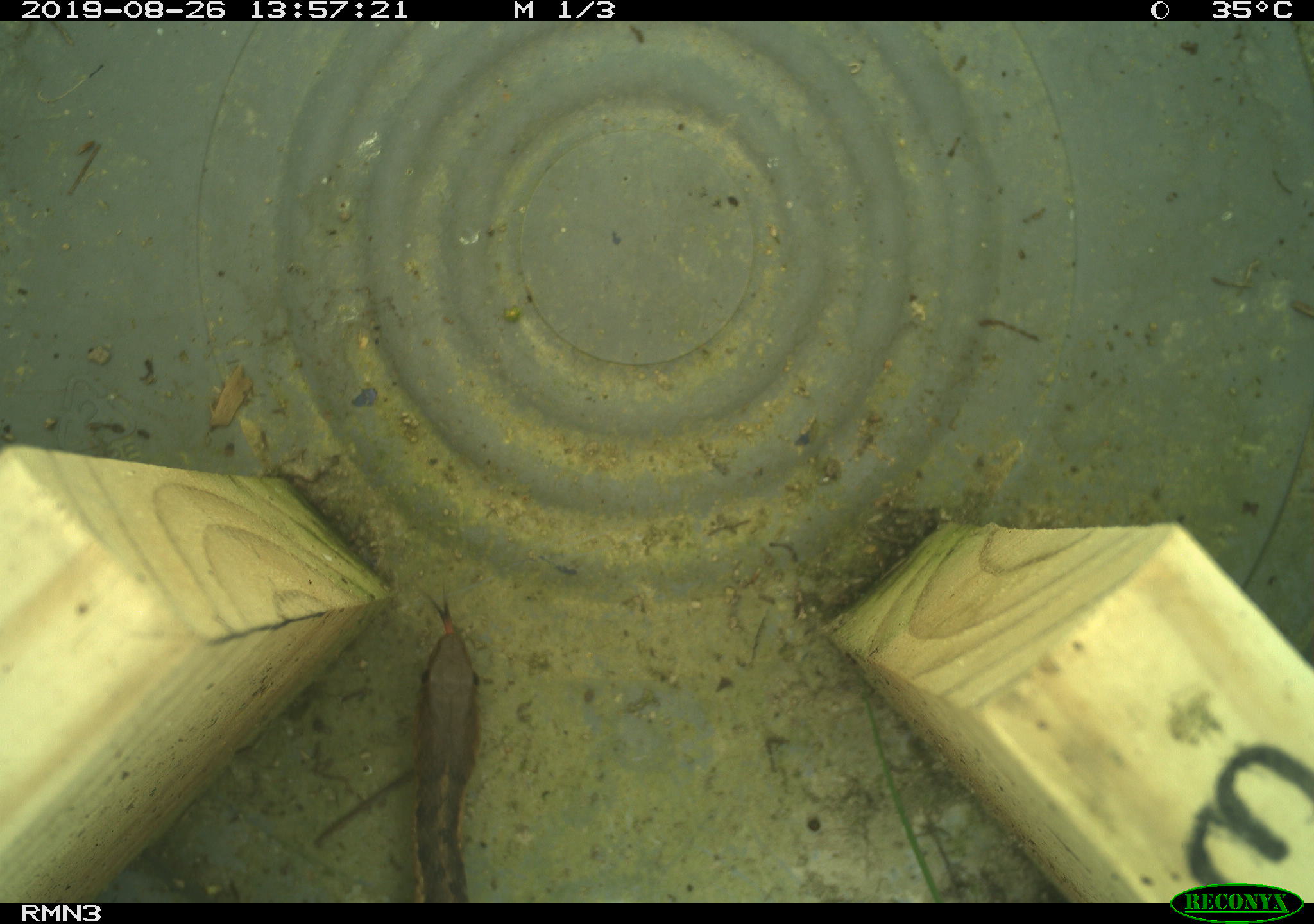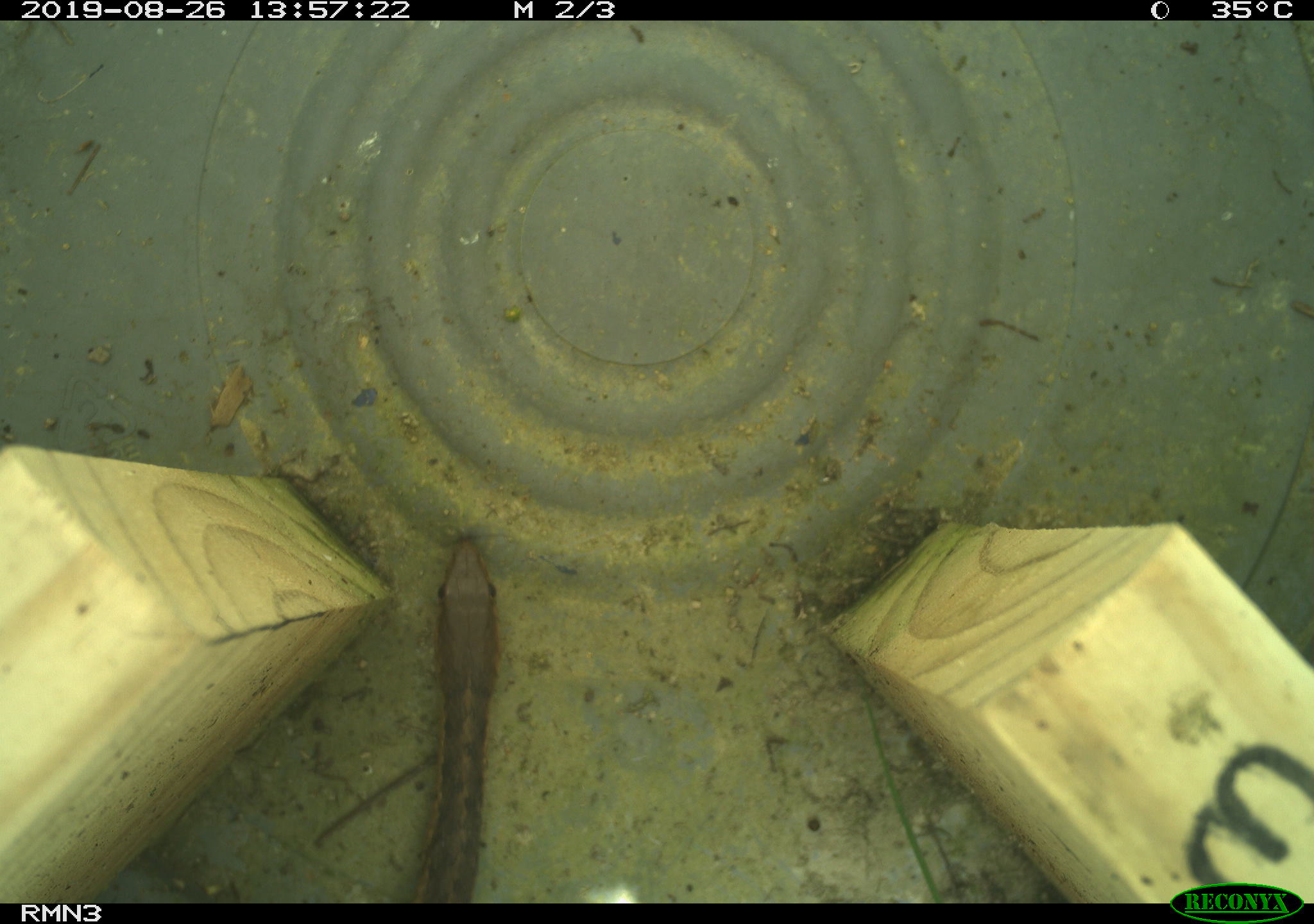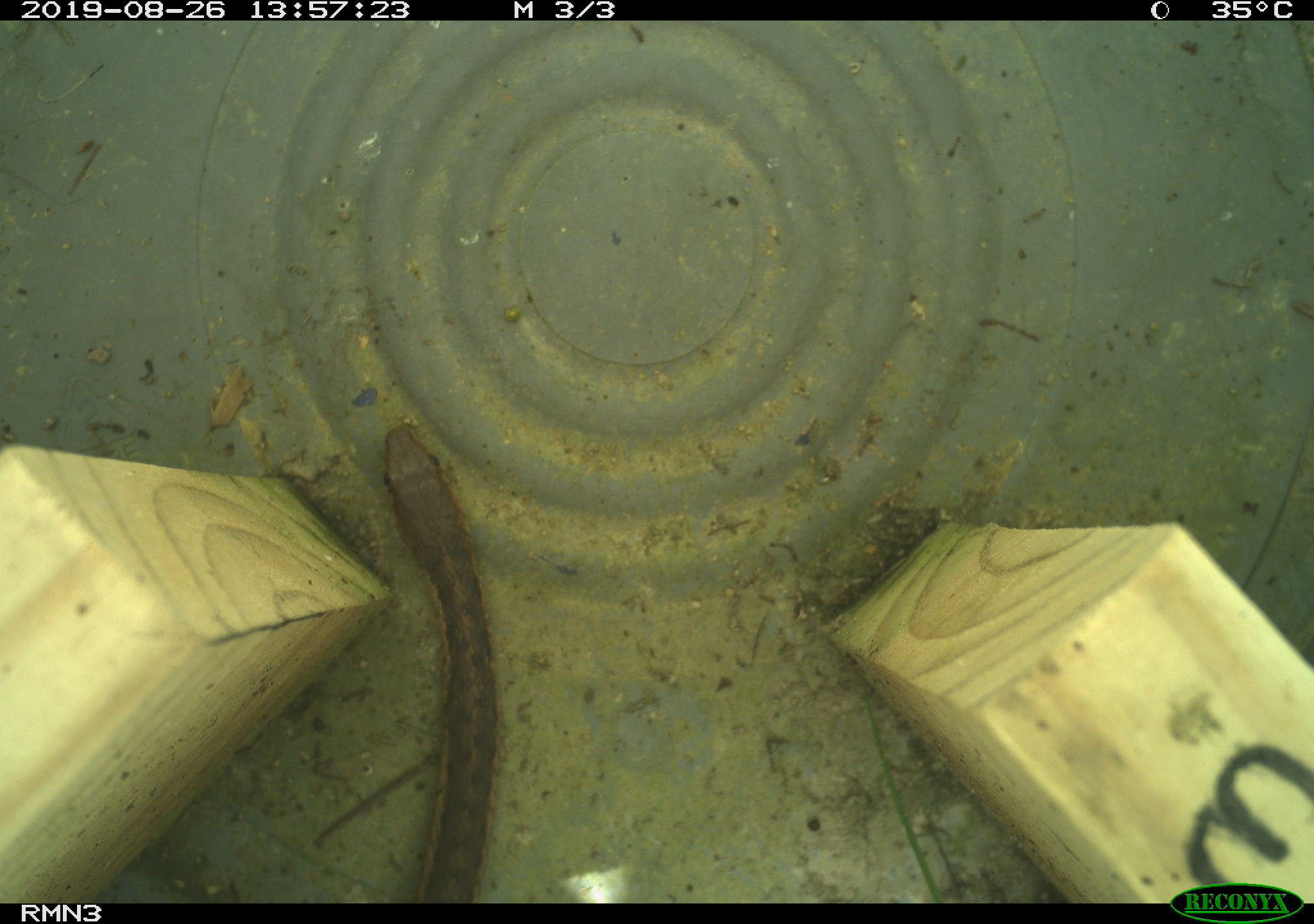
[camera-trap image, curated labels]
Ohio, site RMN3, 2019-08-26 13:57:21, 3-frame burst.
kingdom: Animalia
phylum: Chordata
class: Reptilia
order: Squamata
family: Colubridae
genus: Thamnophis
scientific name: Thamnophis sirtalis sirtalis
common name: eastern gartersnake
Eastern gartersnake (Thamnophis sirtalis sirtalis).